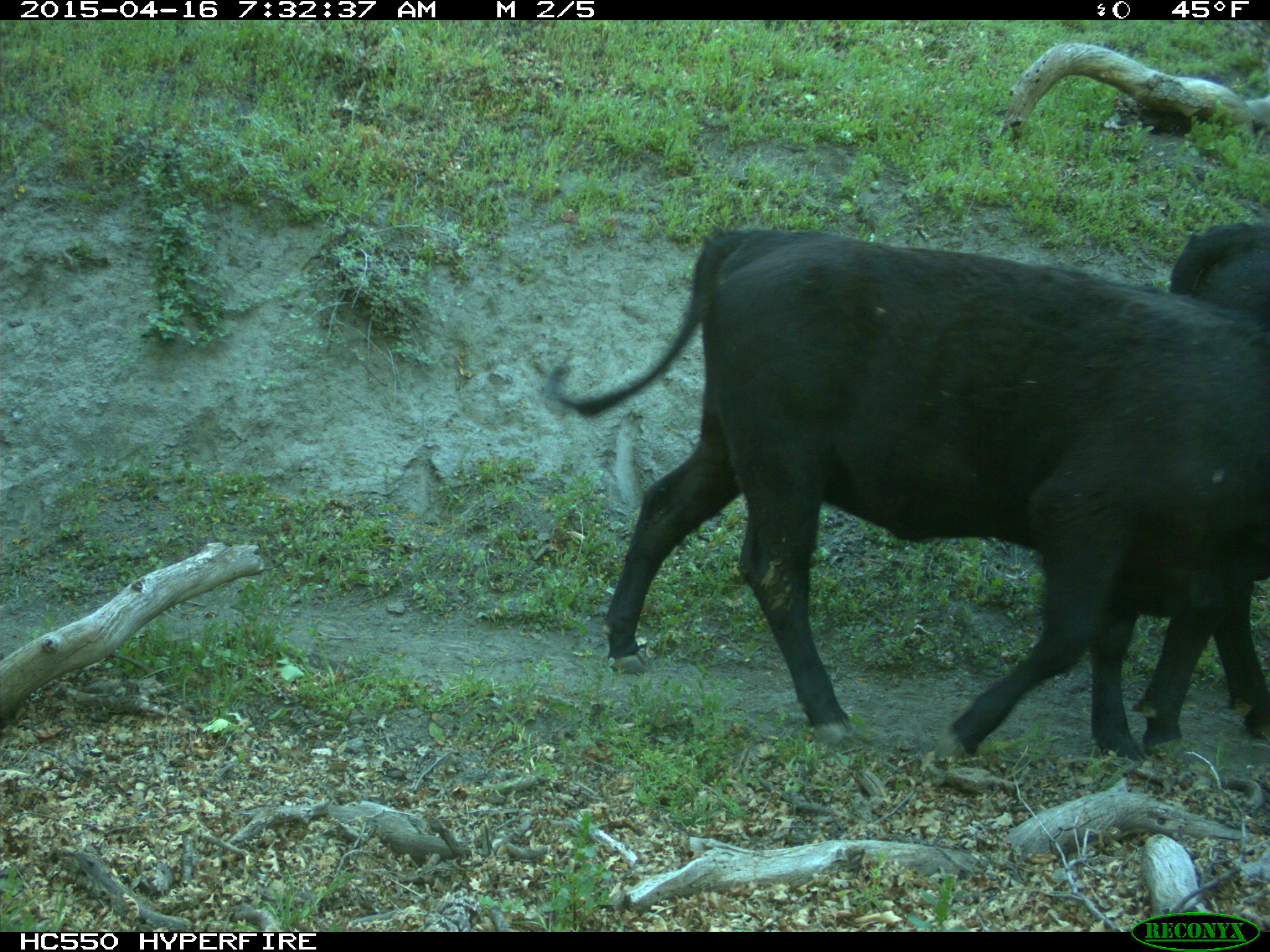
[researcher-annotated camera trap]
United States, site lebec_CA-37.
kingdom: Animalia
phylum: Chordata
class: Mammalia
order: Artiodactyla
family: Bovidae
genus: Bos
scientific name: Bos taurus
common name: domestic cow